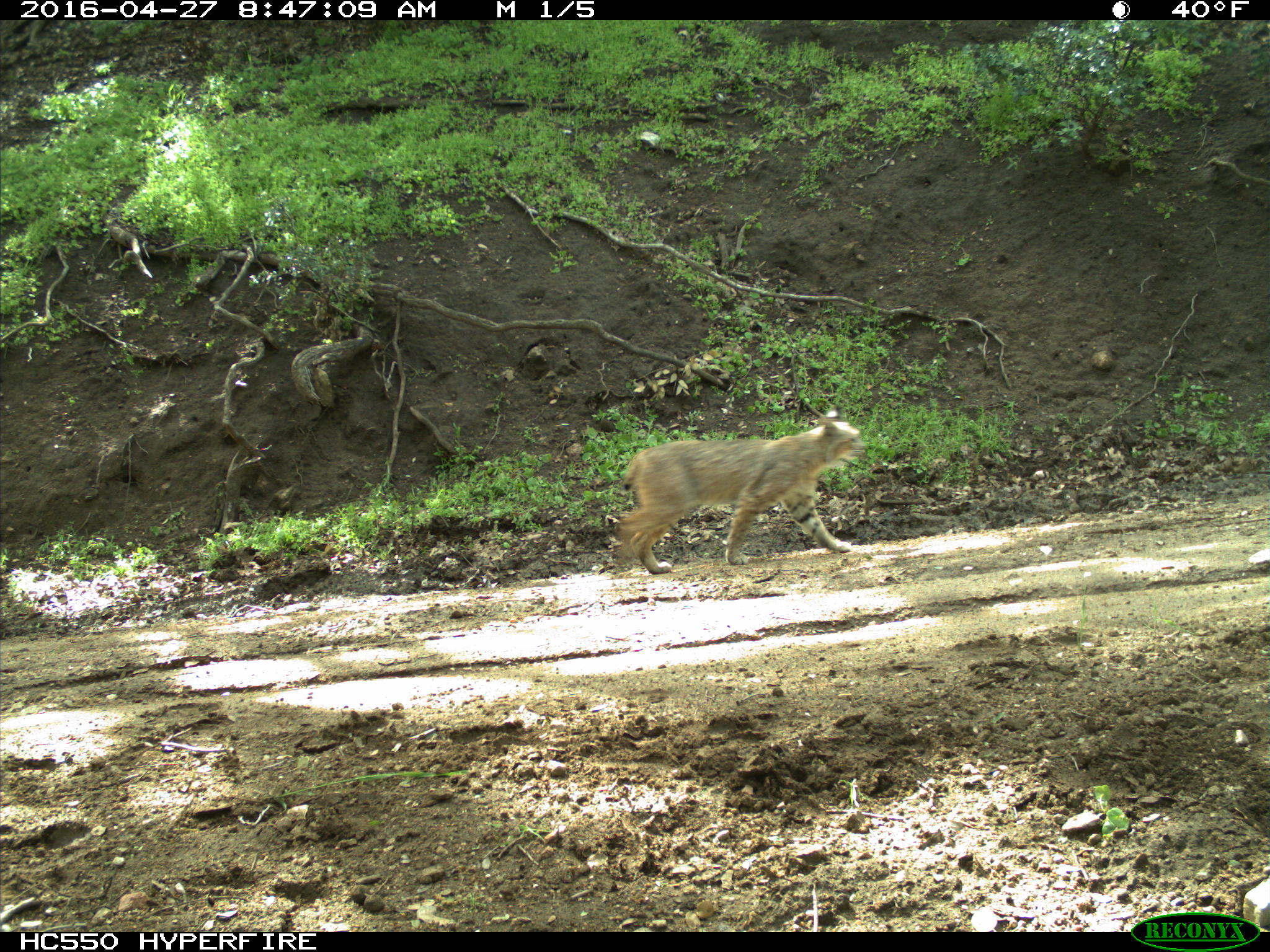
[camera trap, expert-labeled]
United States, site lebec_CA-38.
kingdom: Animalia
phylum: Chordata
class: Mammalia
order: Carnivora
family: Felidae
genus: Lynx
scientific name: Lynx rufus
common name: bobcat